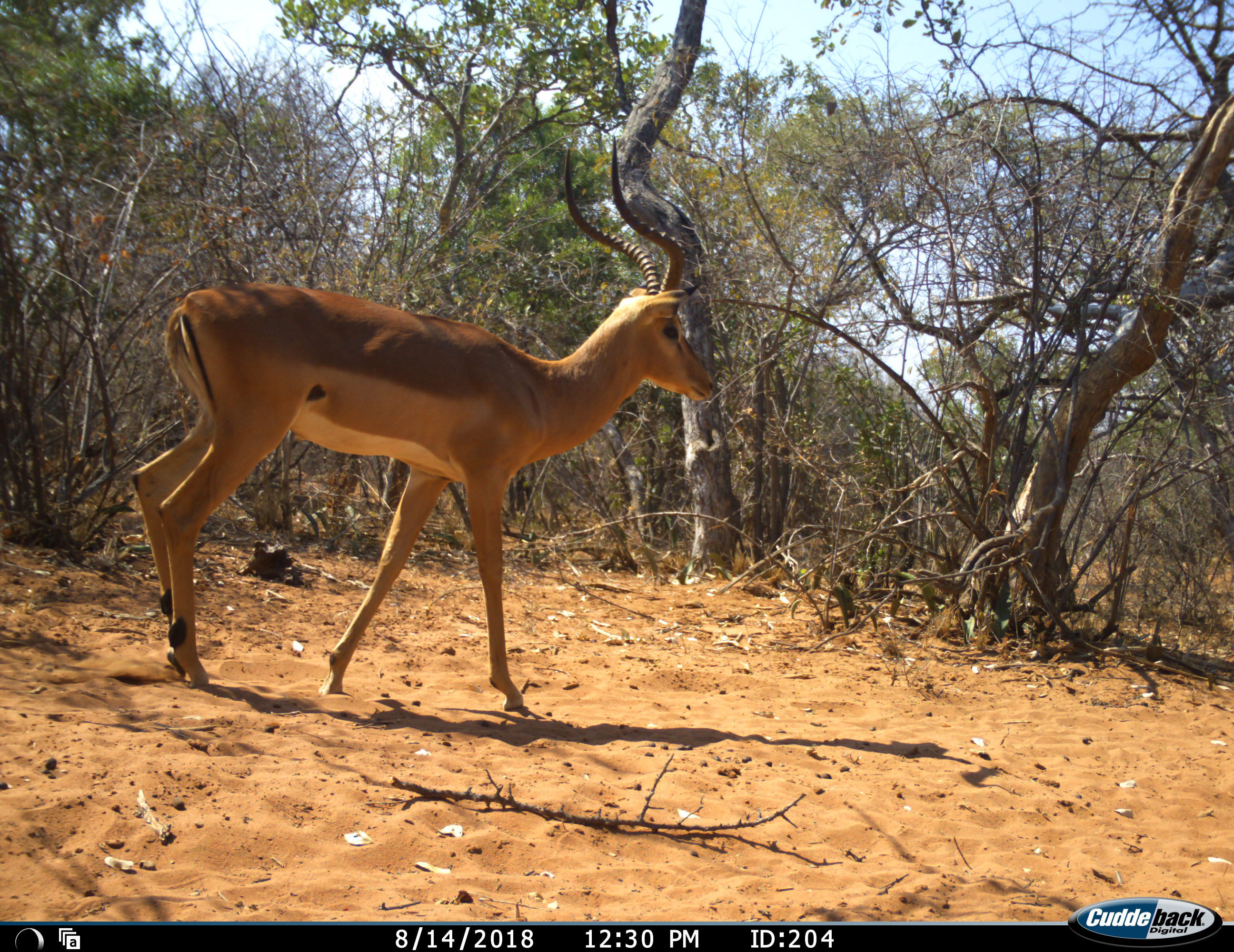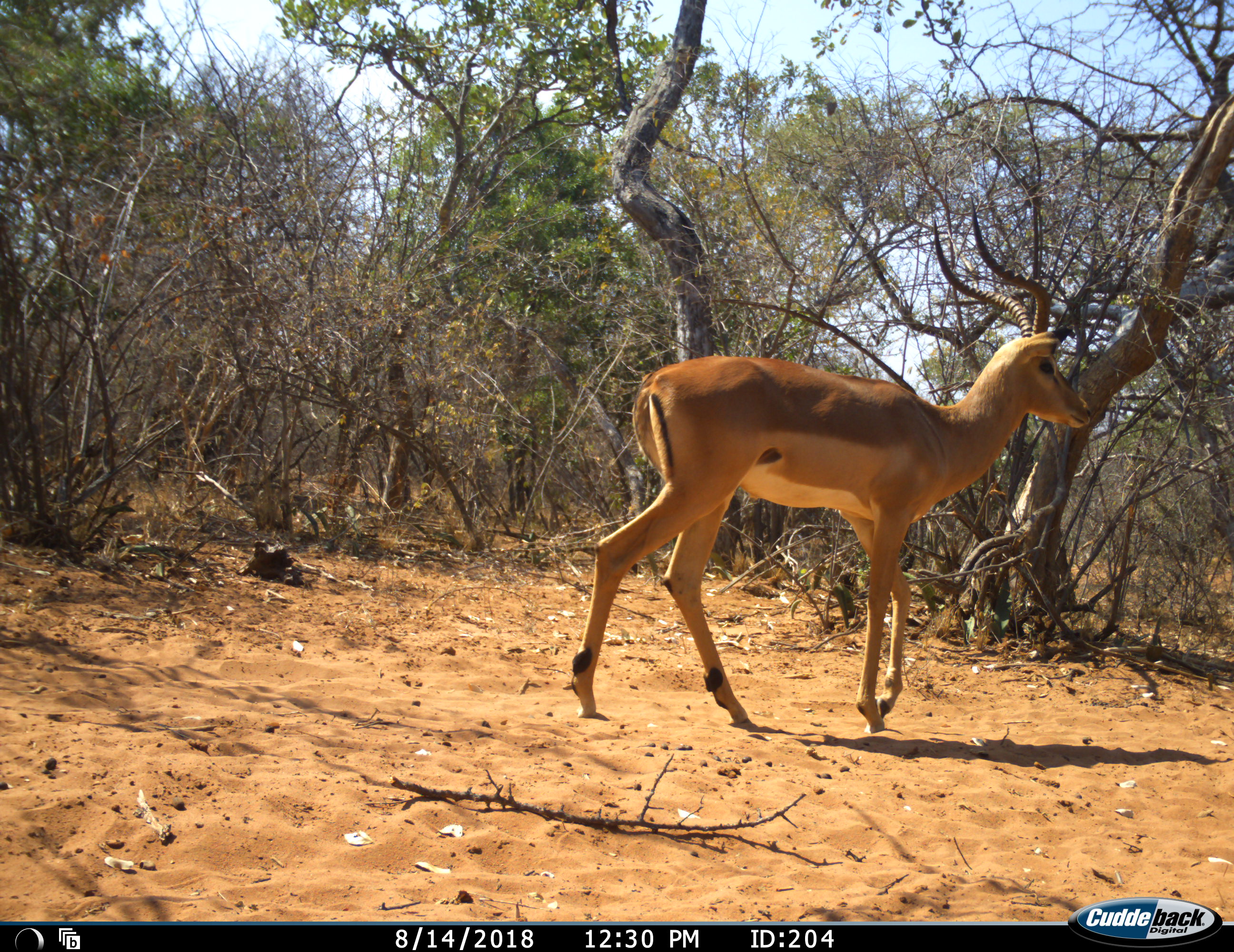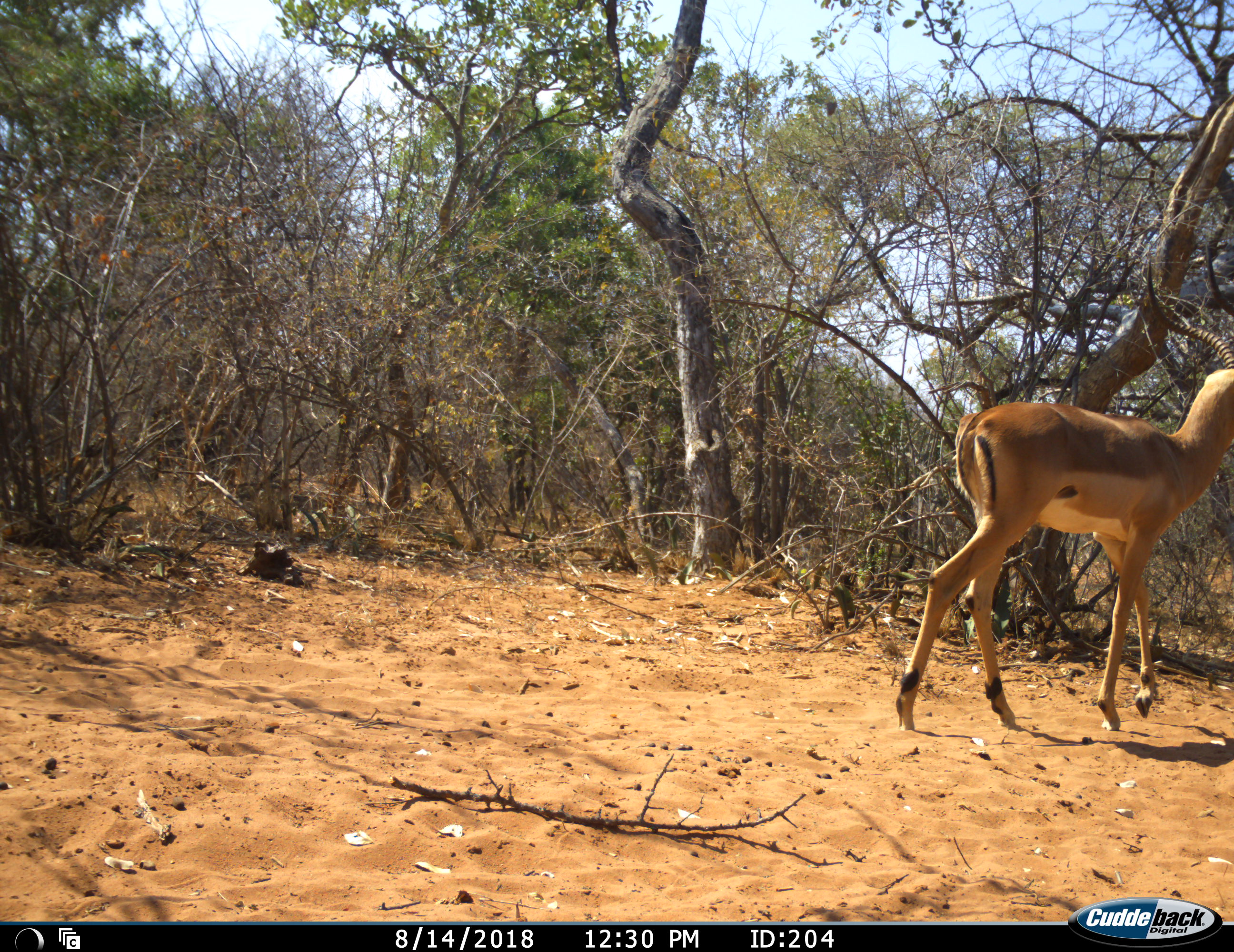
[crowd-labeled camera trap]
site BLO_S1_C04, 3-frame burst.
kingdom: Animalia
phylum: Chordata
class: Mammalia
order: Artiodactyla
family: Bovidae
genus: Aepyceros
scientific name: Aepyceros melampus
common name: impala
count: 1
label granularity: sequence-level